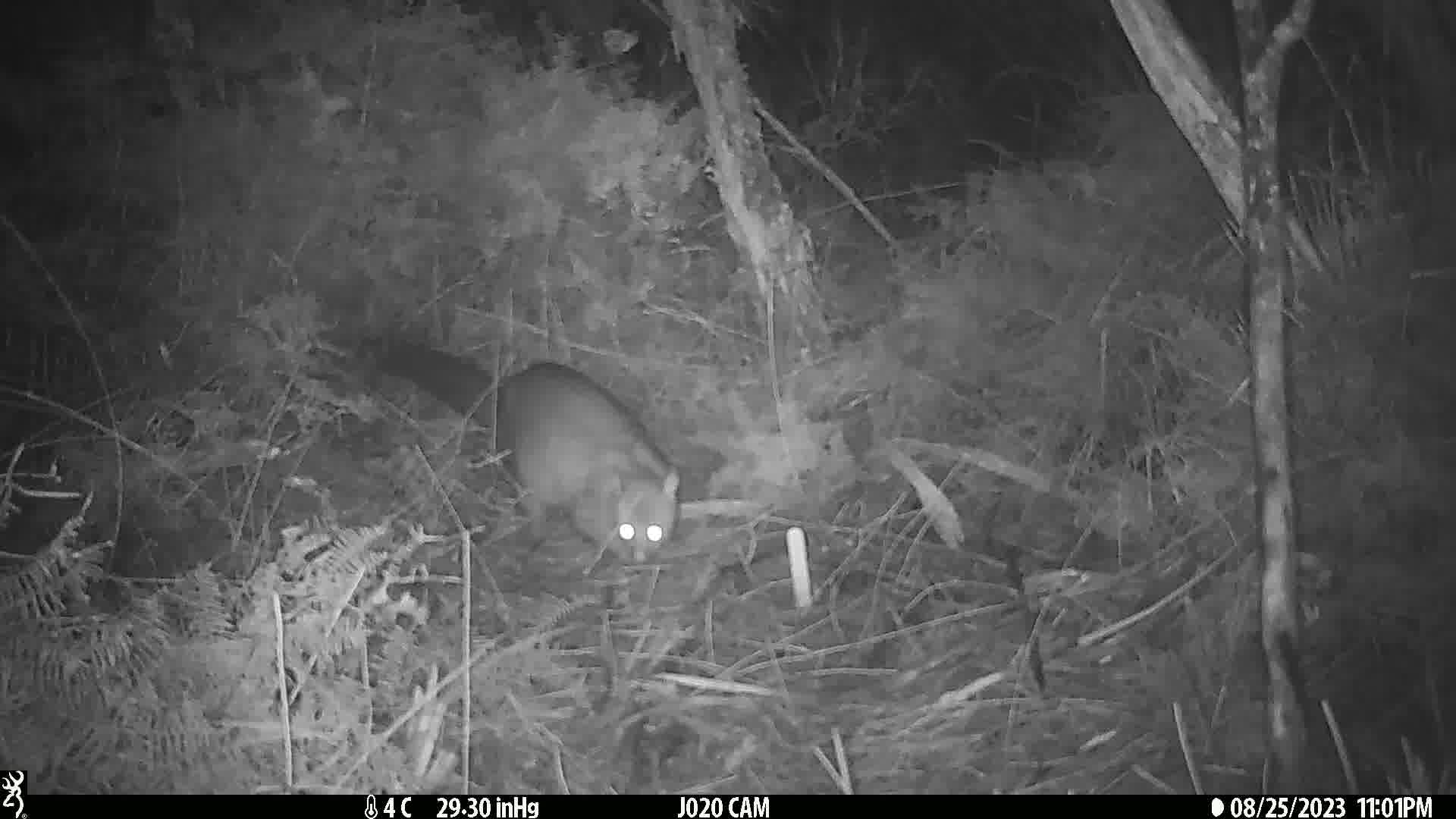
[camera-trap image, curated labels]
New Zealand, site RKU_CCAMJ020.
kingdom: Animalia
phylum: Chordata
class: Mammalia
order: Diprotodontia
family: Phalangeridae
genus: Trichosurus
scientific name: Trichosurus vulpecula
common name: common brushtail possum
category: possum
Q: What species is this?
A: Possum (common brushtail possum) (Trichosurus vulpecula).